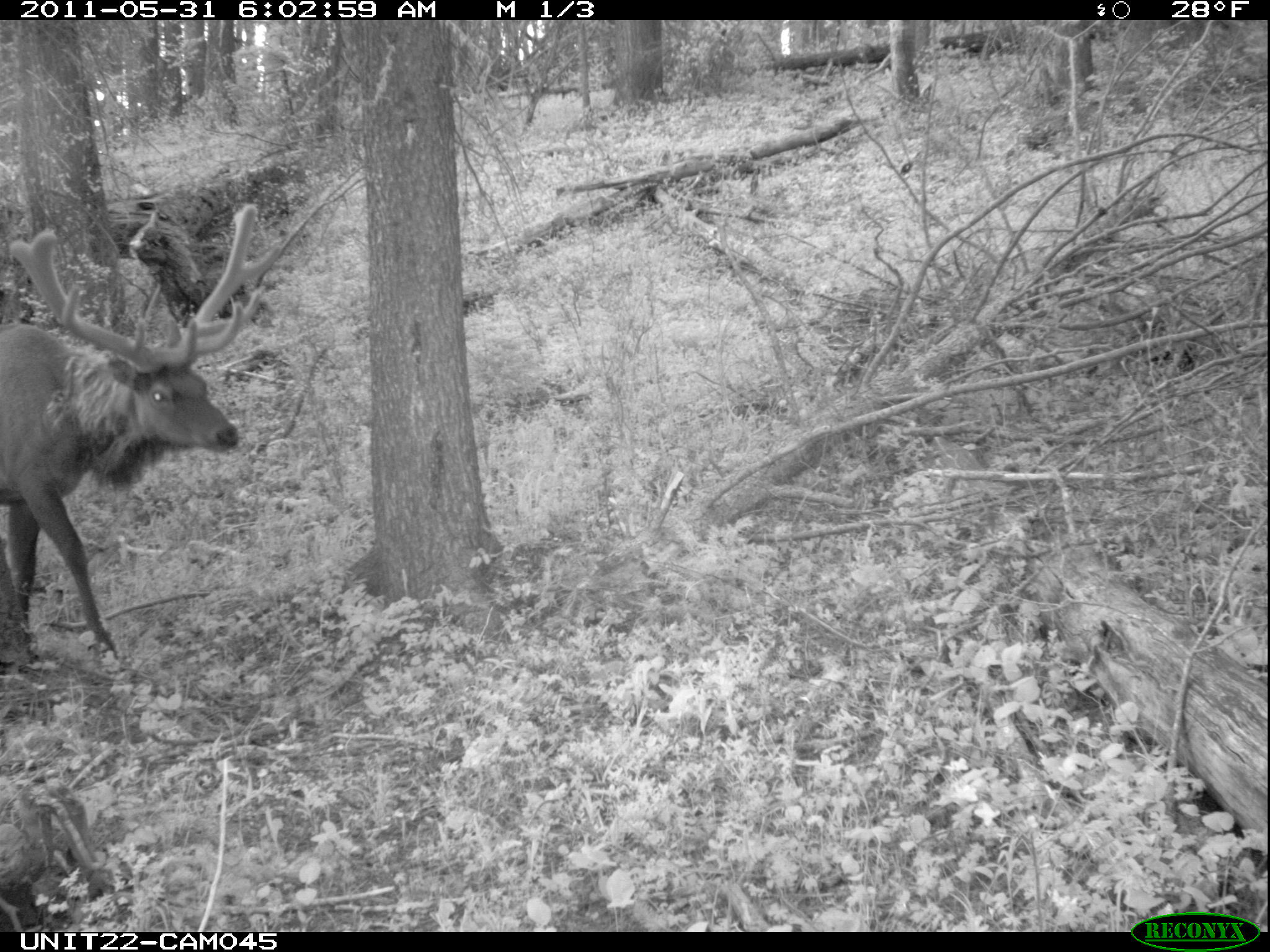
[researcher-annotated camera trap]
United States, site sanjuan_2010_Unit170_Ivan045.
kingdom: Animalia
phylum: Chordata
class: Mammalia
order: Artiodactyla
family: Cervidae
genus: Cervus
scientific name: Cervus elaphus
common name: red deer